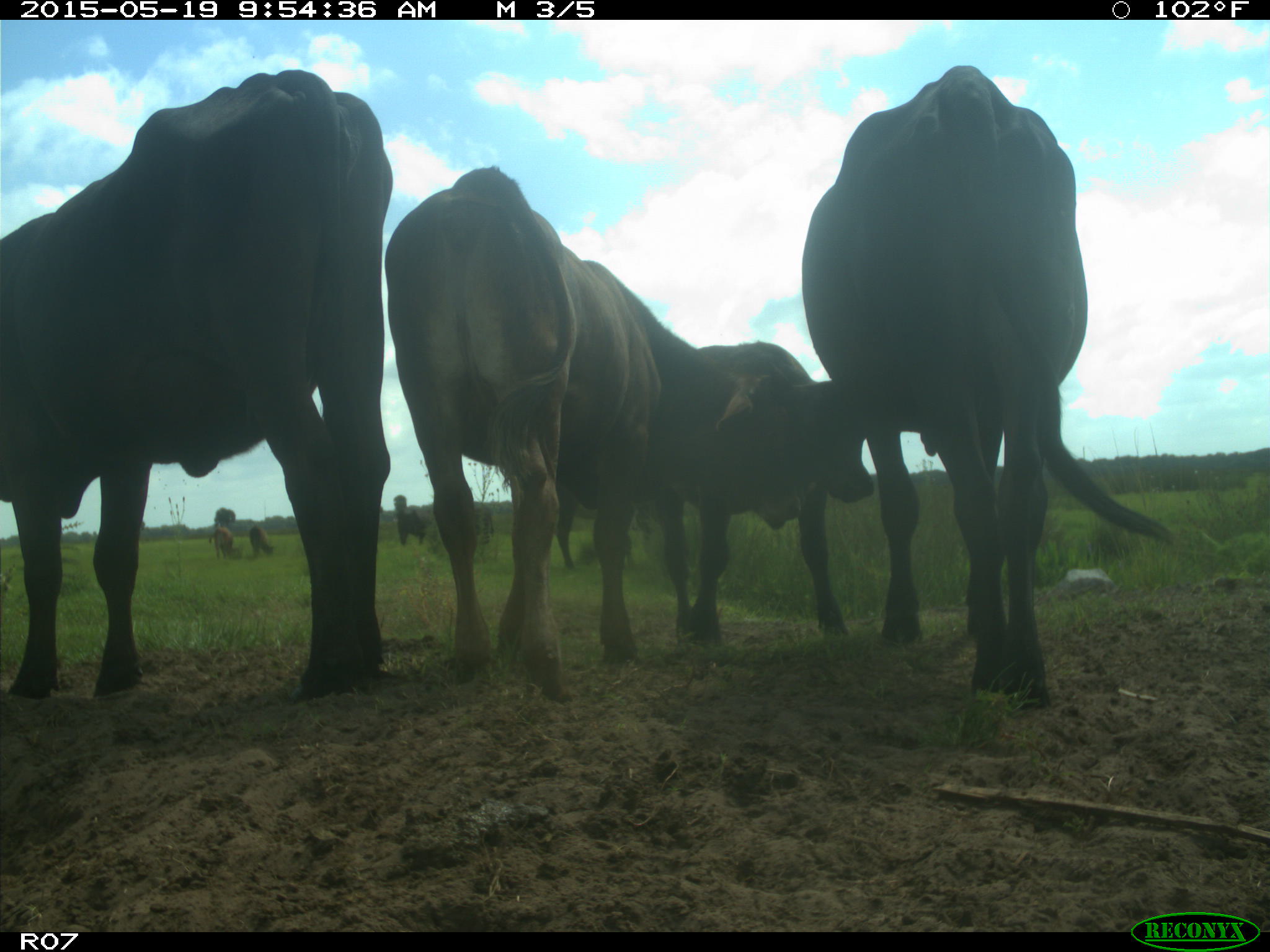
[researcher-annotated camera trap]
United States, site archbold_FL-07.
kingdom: Animalia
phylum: Chordata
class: Mammalia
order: Artiodactyla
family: Bovidae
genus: Bos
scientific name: Bos taurus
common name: domestic cow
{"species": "Bos taurus (domestic cow)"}